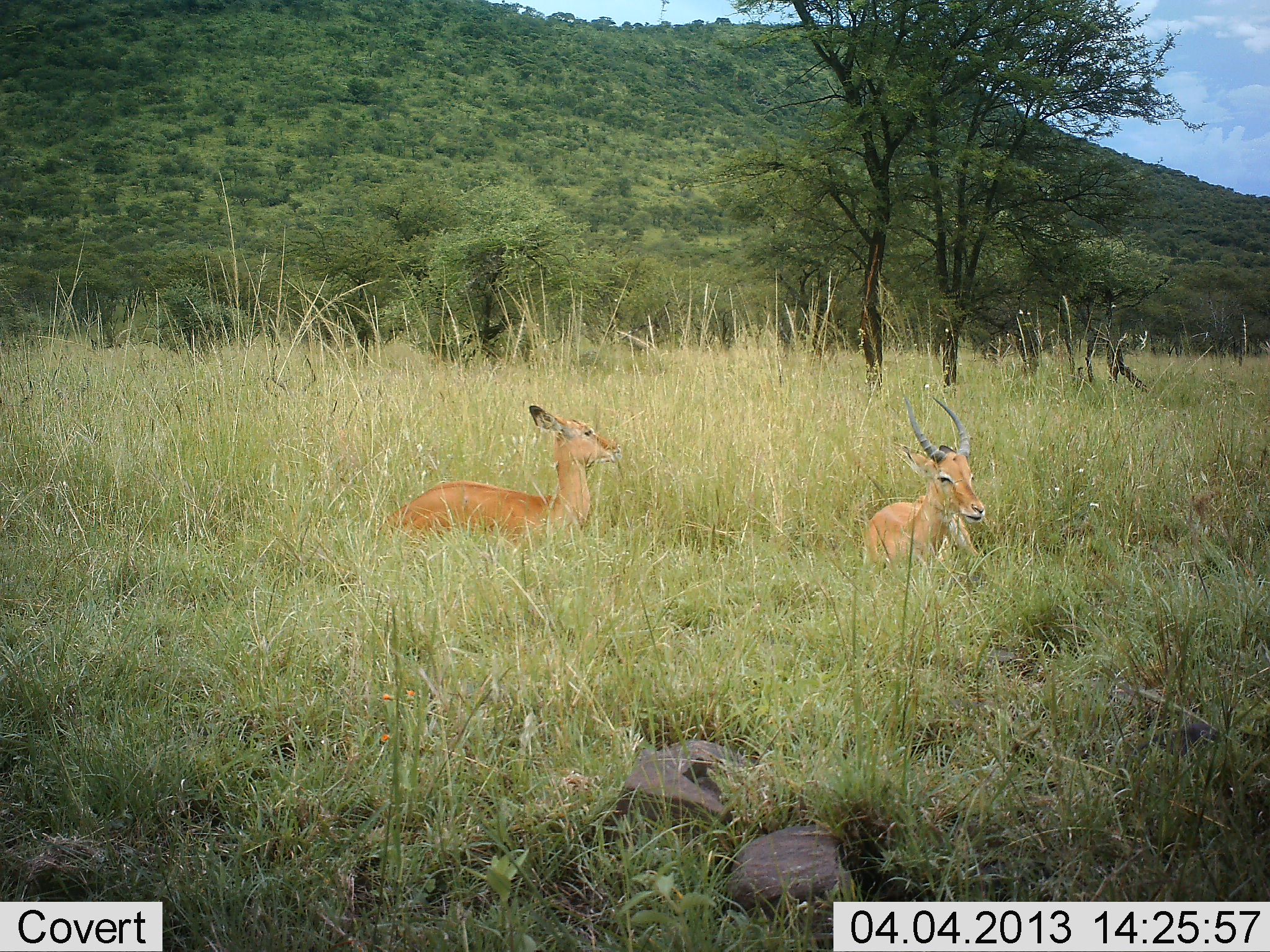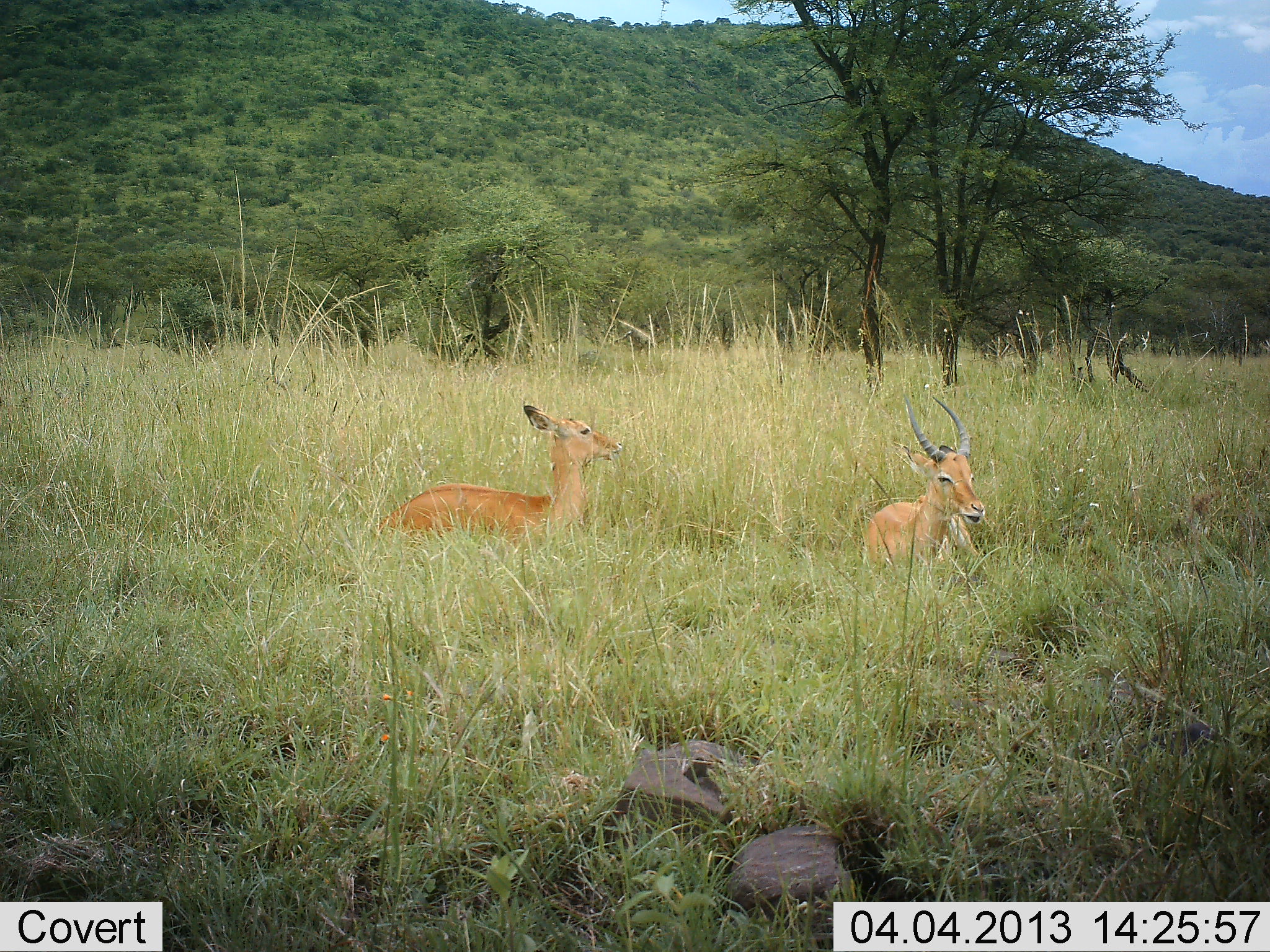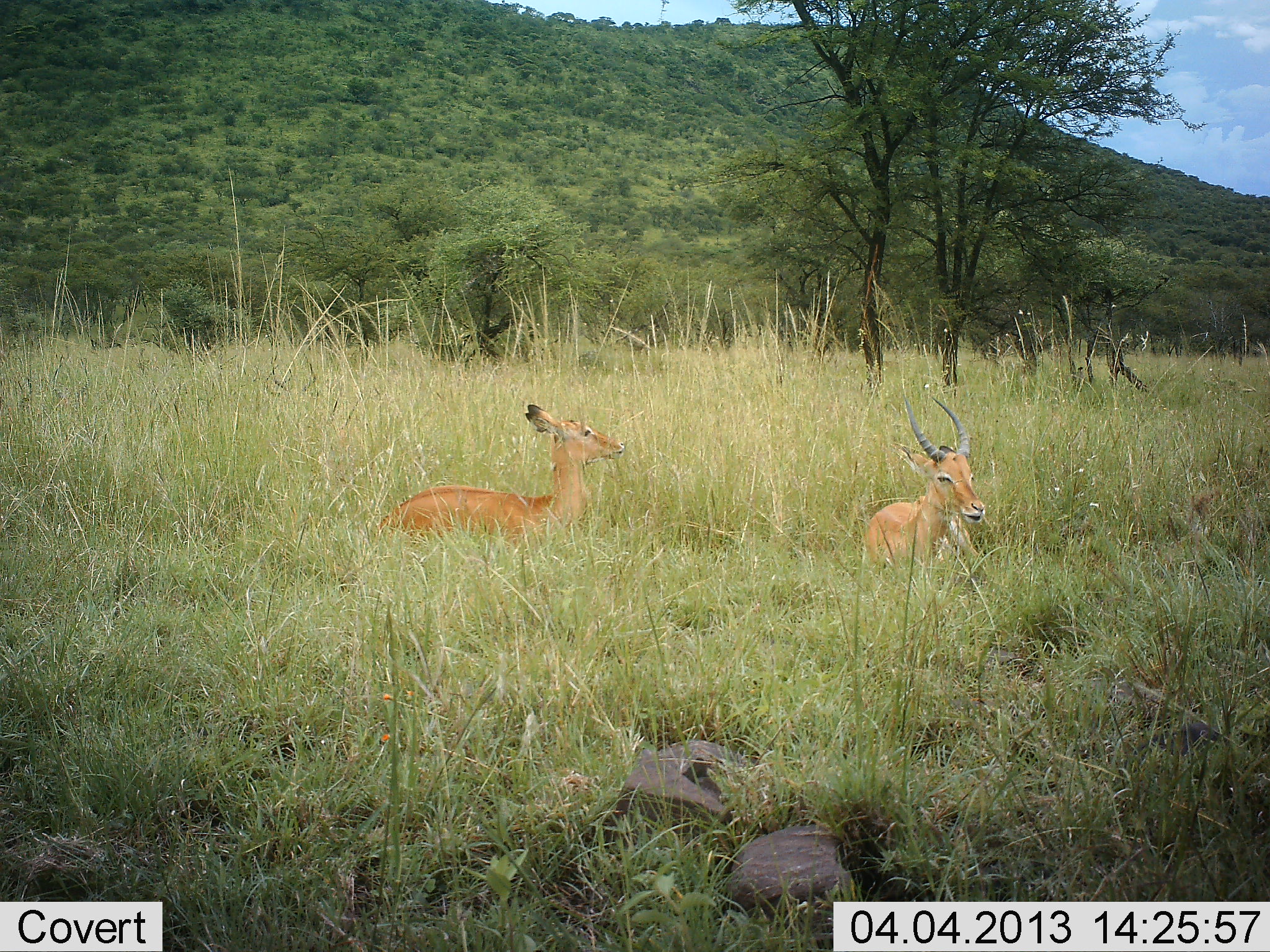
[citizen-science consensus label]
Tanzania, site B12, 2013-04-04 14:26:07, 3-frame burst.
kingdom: Animalia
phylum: Chordata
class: Mammalia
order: Artiodactyla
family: Bovidae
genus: Aepyceros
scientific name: Aepyceros melampus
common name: impala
Impala (Aepyceros melampus), count 2. Behavior (volunteer vote fractions): standing 7%, resting 93%, moving 0%, interacting 0%. Young present (vote fraction): 0%. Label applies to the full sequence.